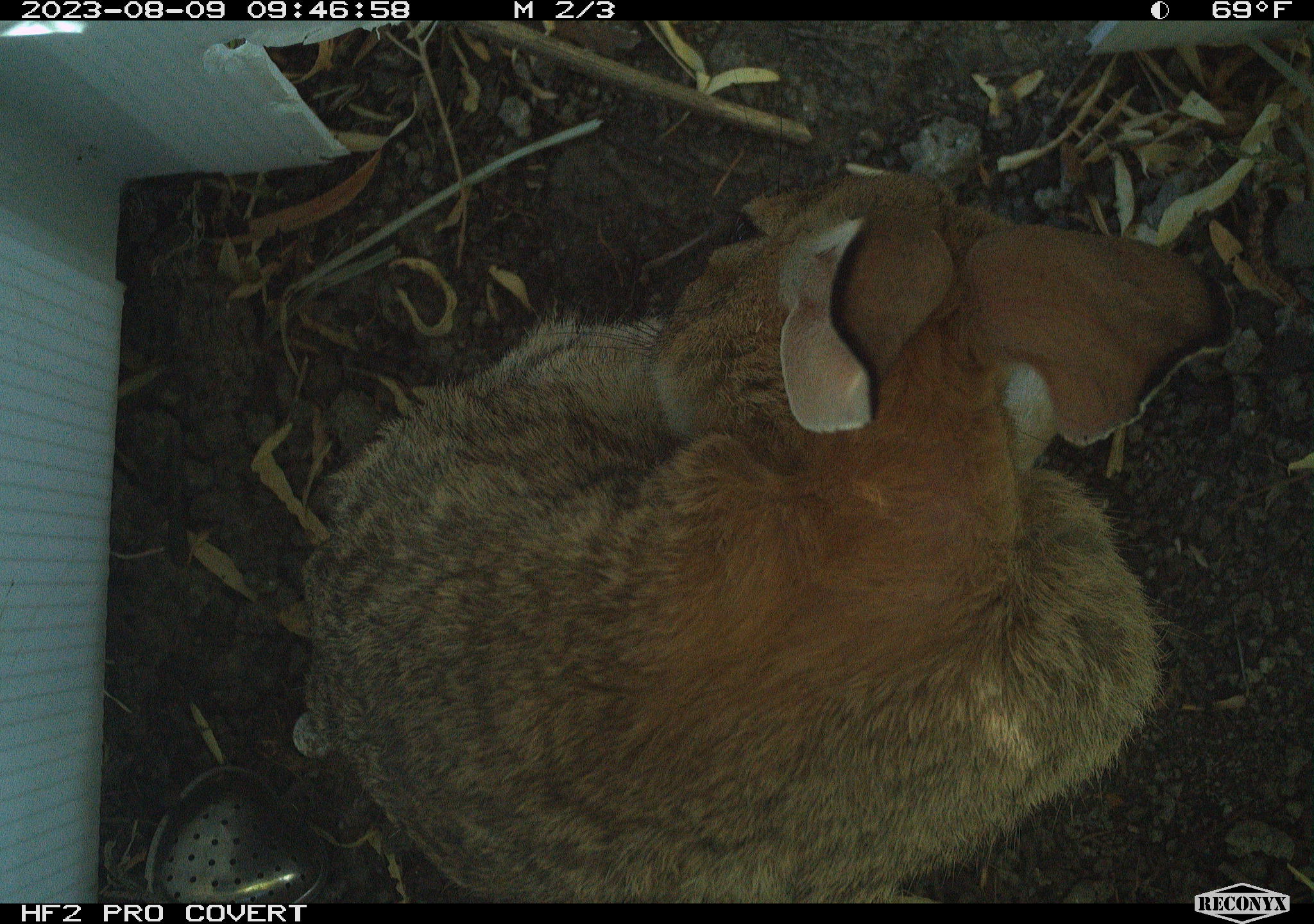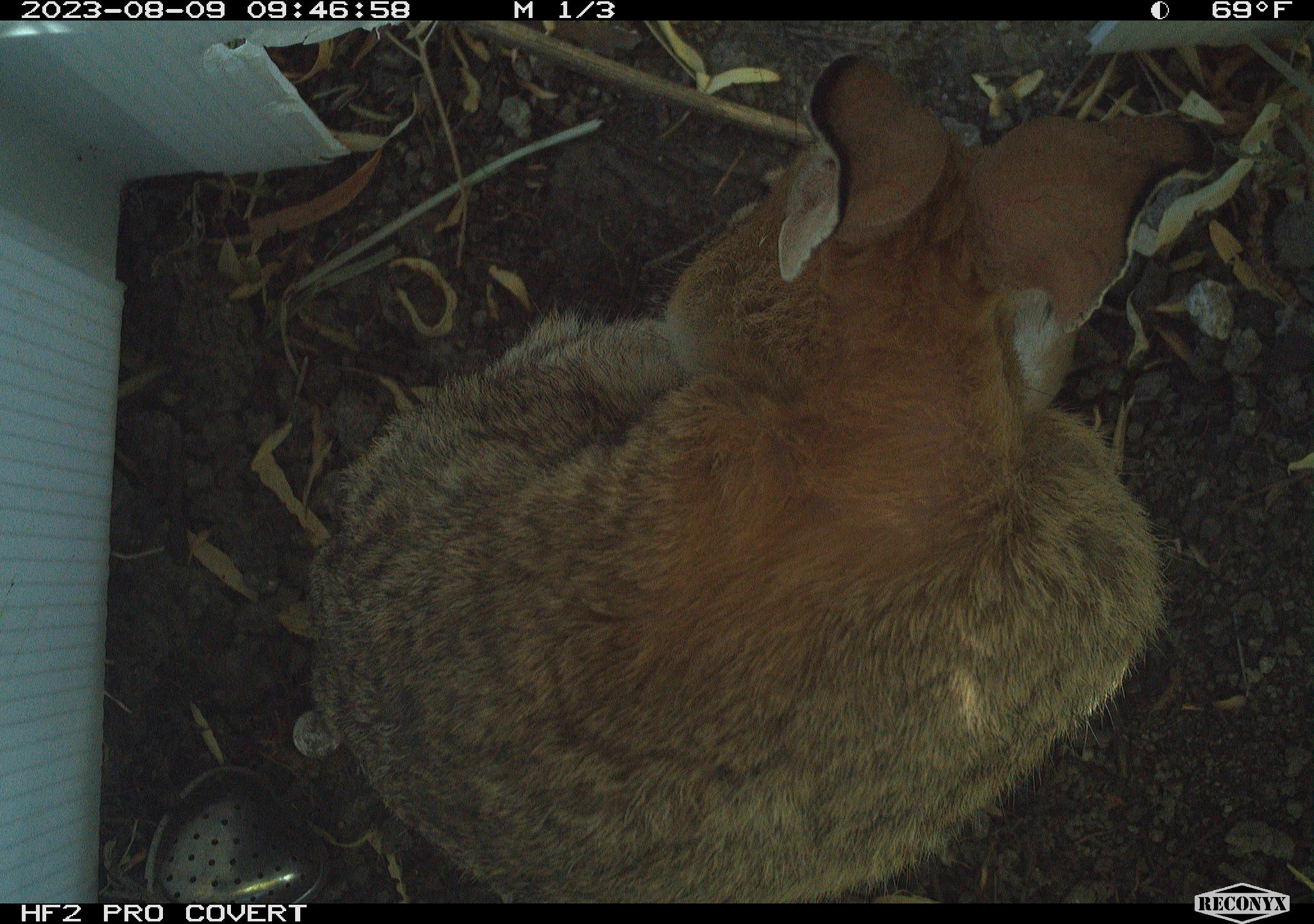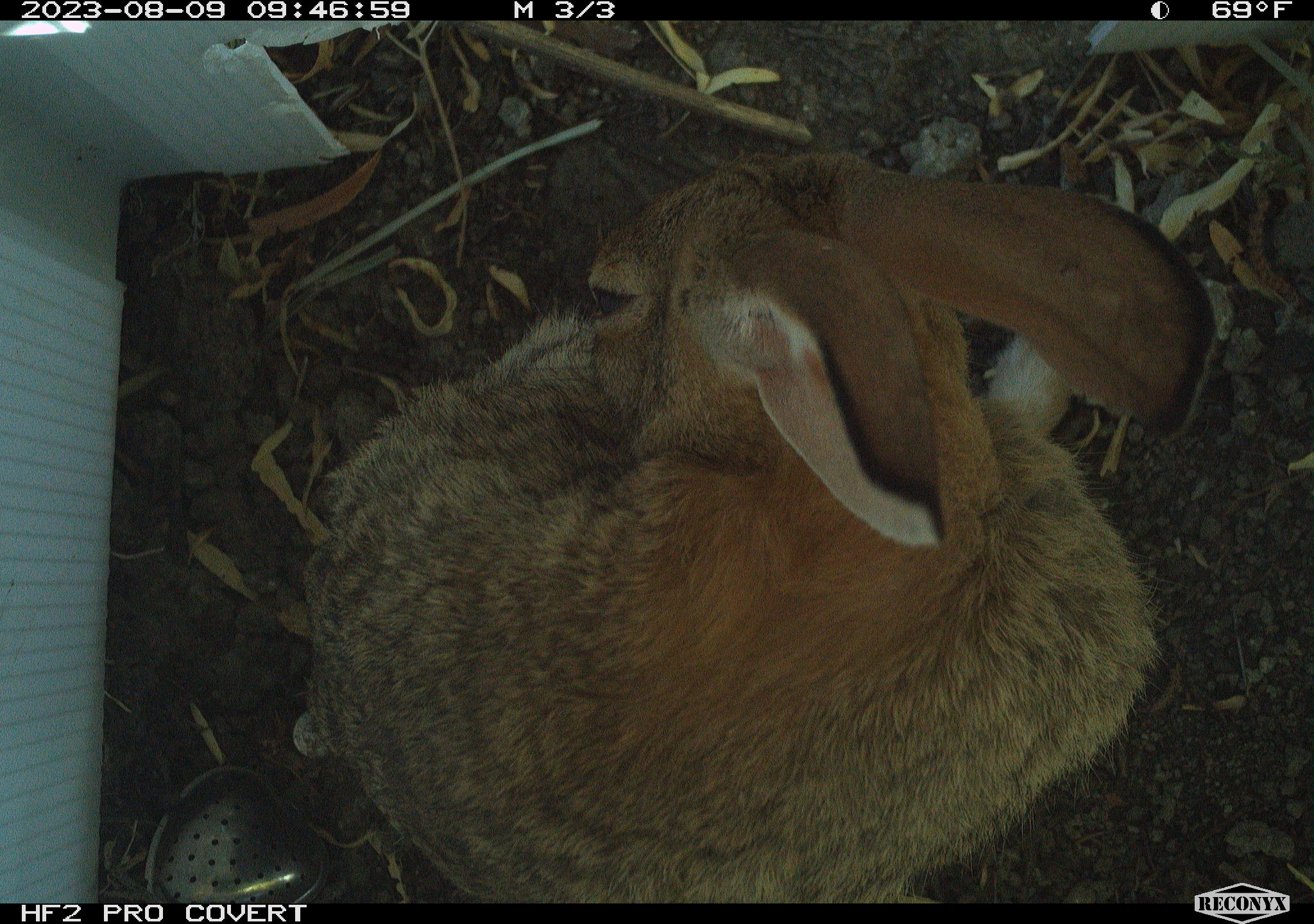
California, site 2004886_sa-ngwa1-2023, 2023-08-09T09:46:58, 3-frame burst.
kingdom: Animalia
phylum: Chordata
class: Mammalia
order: Lagomorpha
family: Leporidae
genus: Sylvilagus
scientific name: Sylvilagus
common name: cottontail rabbits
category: sylvilagus species